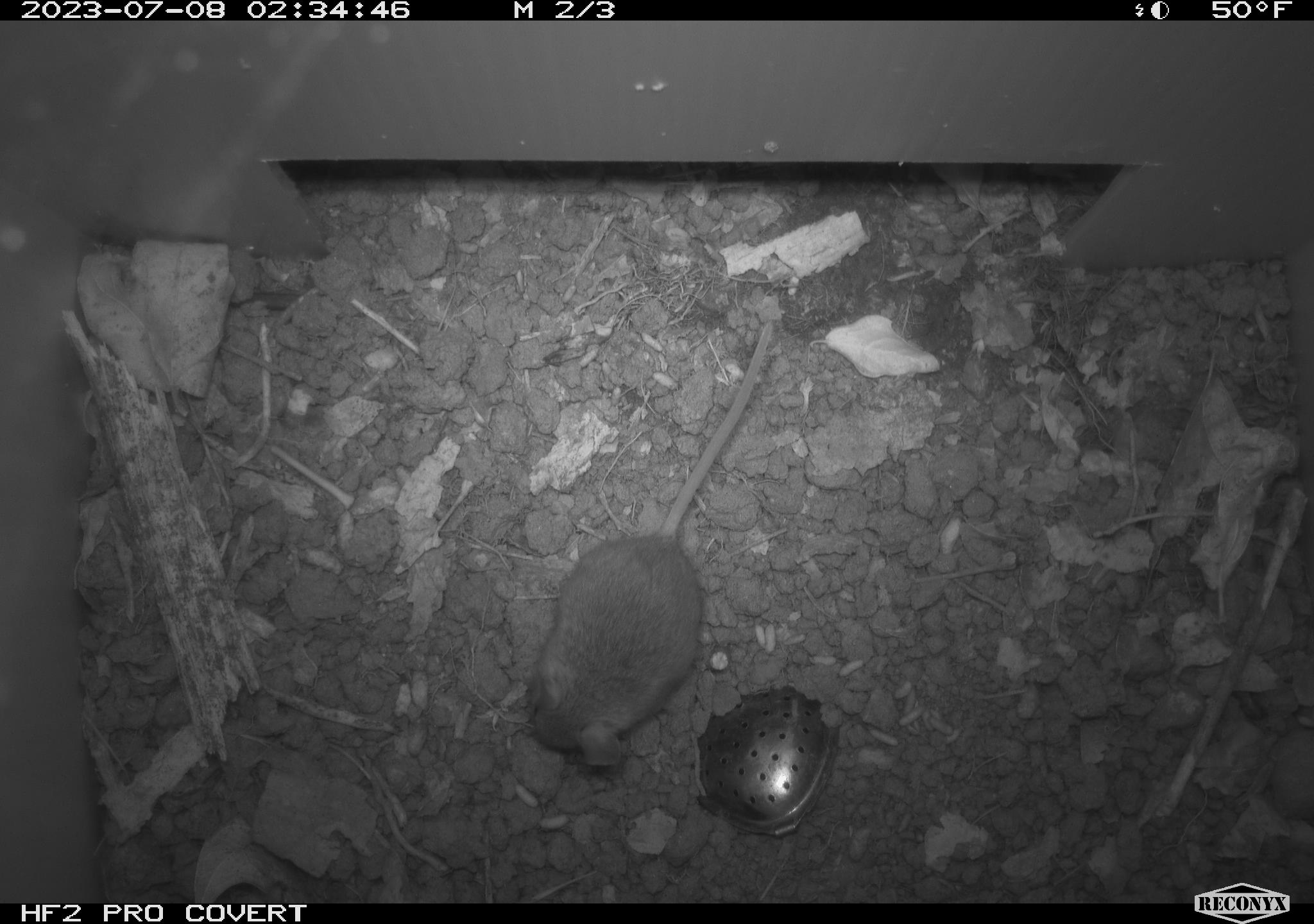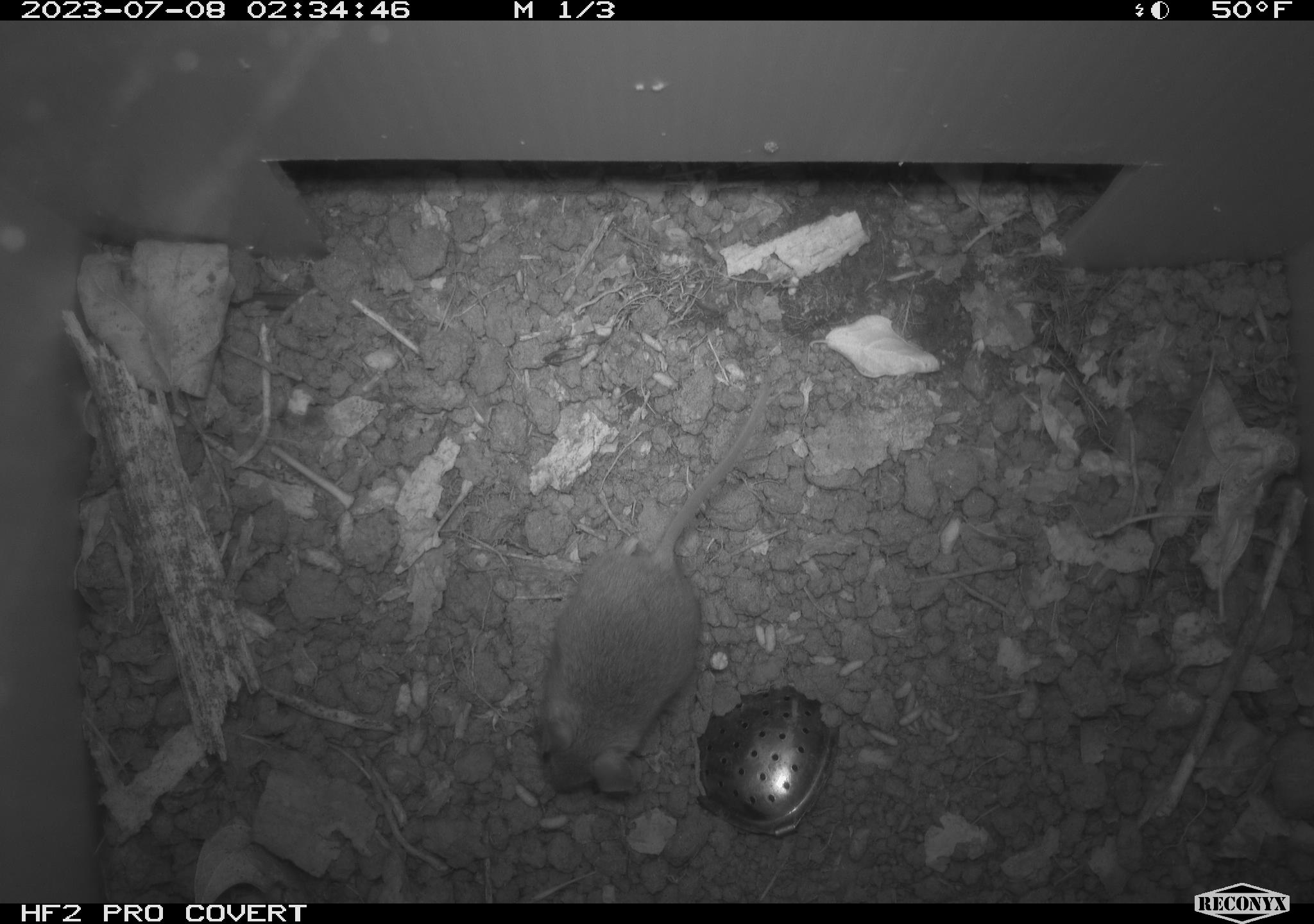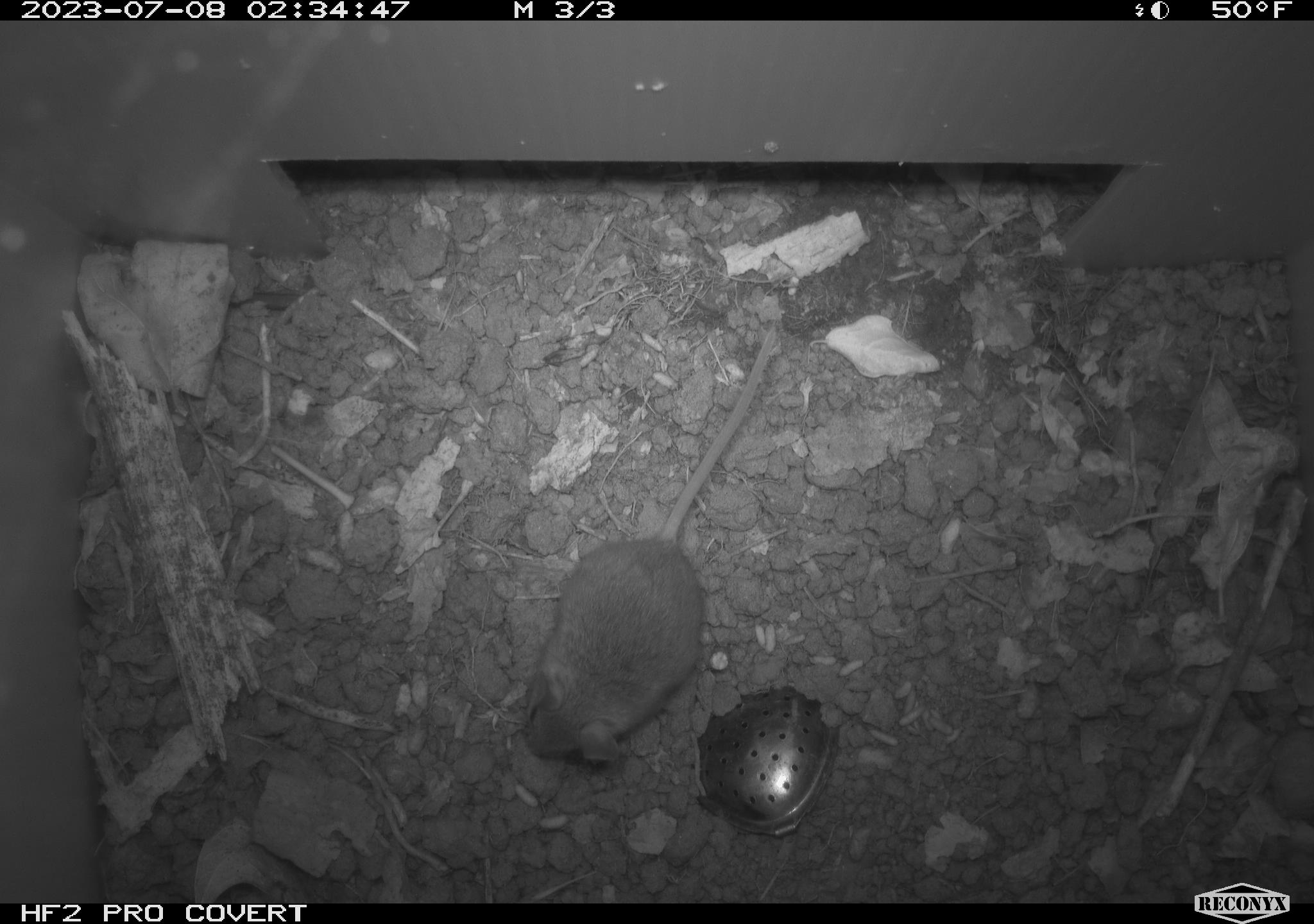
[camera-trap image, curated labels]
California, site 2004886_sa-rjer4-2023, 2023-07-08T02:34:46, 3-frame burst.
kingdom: Animalia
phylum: Chordata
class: Mammalia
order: Rodentia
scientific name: Rodentia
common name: mouse species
Mouse species (Rodentia).